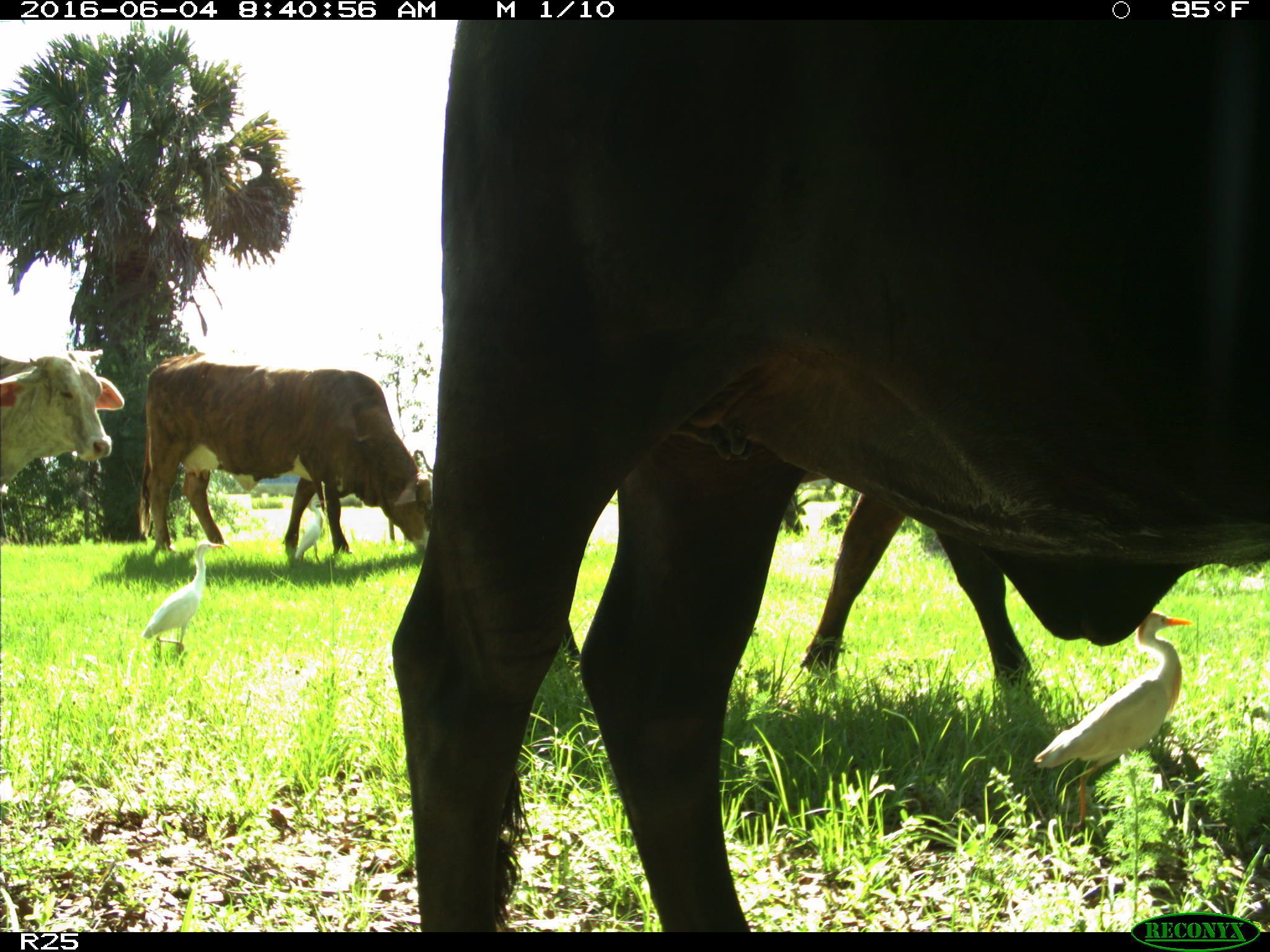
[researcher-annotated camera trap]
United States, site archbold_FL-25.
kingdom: Animalia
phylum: Chordata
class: Mammalia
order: Artiodactyla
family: Bovidae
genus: Bos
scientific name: Bos taurus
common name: domestic cow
Bos taurus (domestic cow).